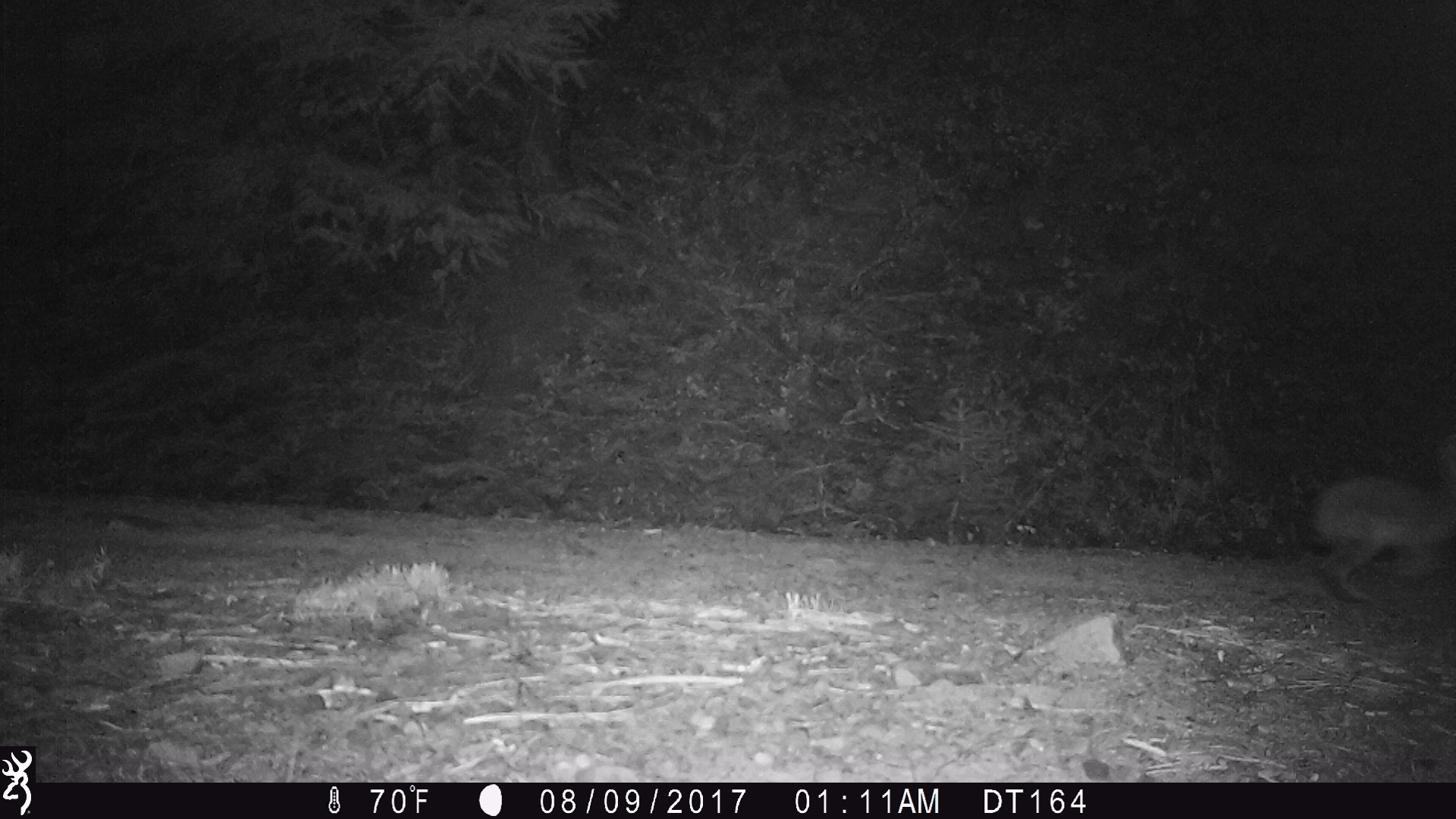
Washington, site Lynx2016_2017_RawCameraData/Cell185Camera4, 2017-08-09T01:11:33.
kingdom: Animalia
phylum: Chordata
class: Mammalia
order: Lagomorpha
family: Leporidae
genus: Lepus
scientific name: Lepus americanus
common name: snowshoe hare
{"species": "Lepus americanus (snowshoe hare)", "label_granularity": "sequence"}